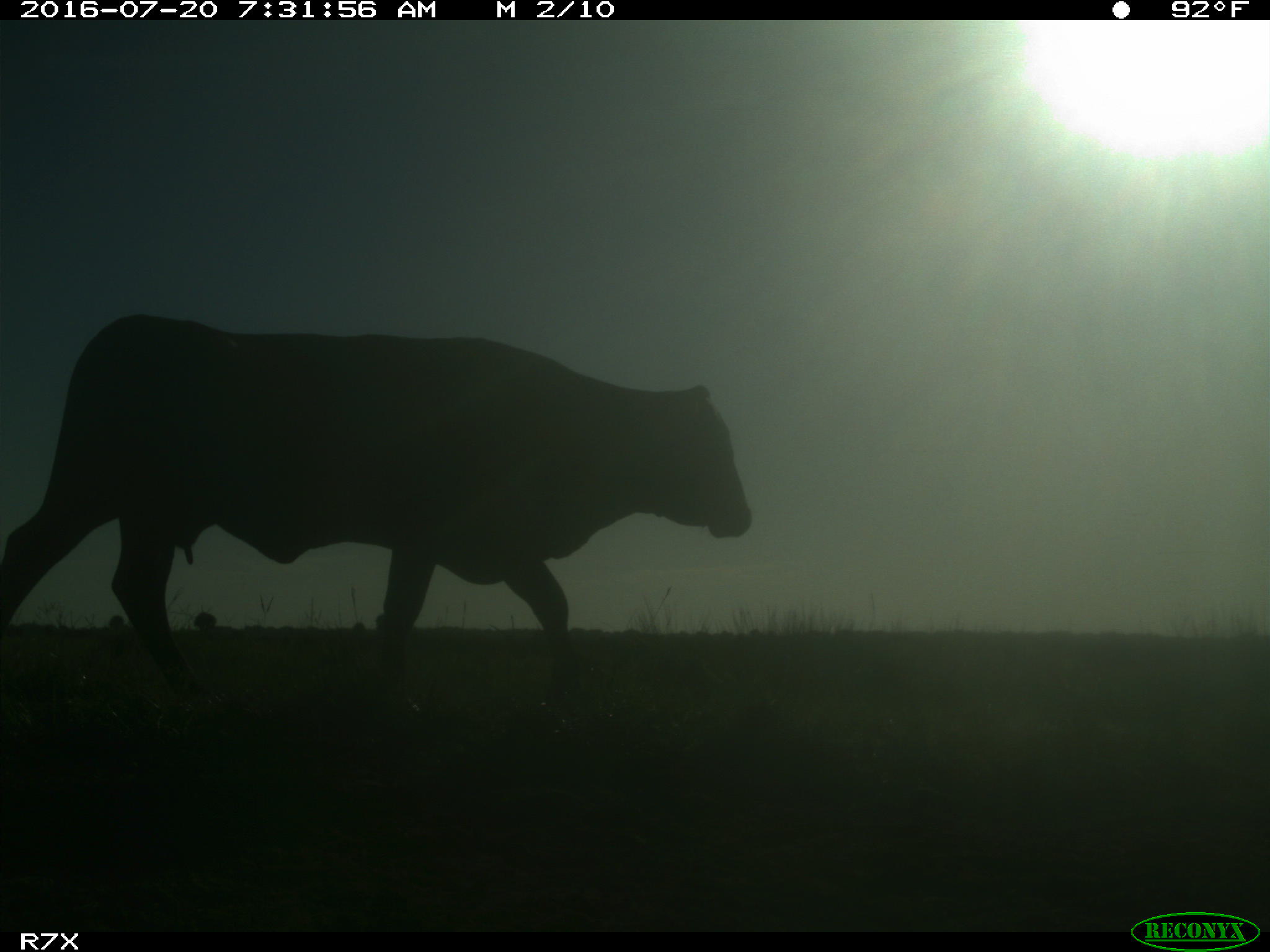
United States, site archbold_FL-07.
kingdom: Animalia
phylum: Chordata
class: Mammalia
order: Artiodactyla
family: Bovidae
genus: Bos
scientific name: Bos taurus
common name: domestic cow